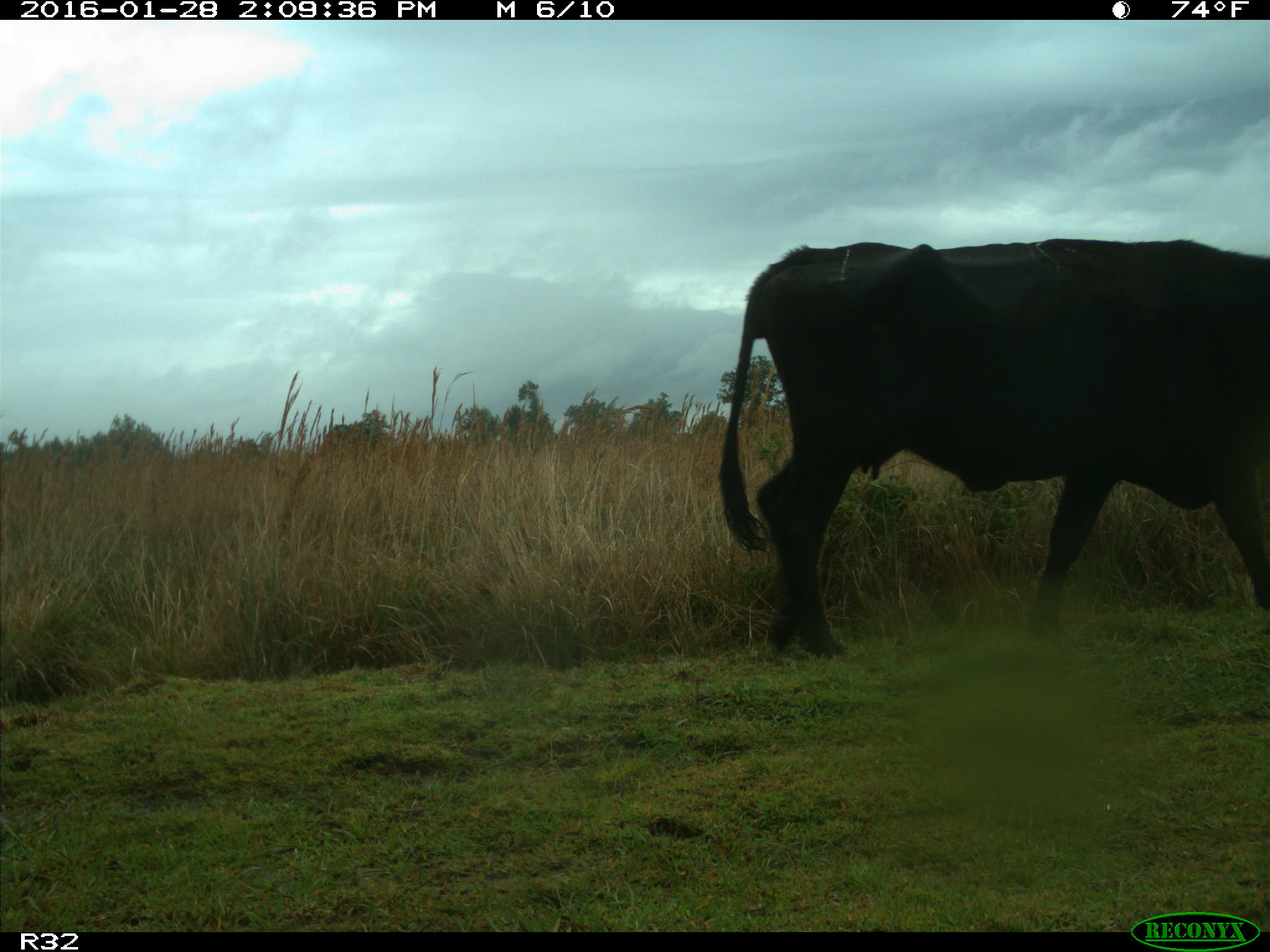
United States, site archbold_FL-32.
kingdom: Animalia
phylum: Chordata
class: Mammalia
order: Artiodactyla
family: Bovidae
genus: Bos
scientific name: Bos taurus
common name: domestic cow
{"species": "Bos taurus (domestic cow)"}